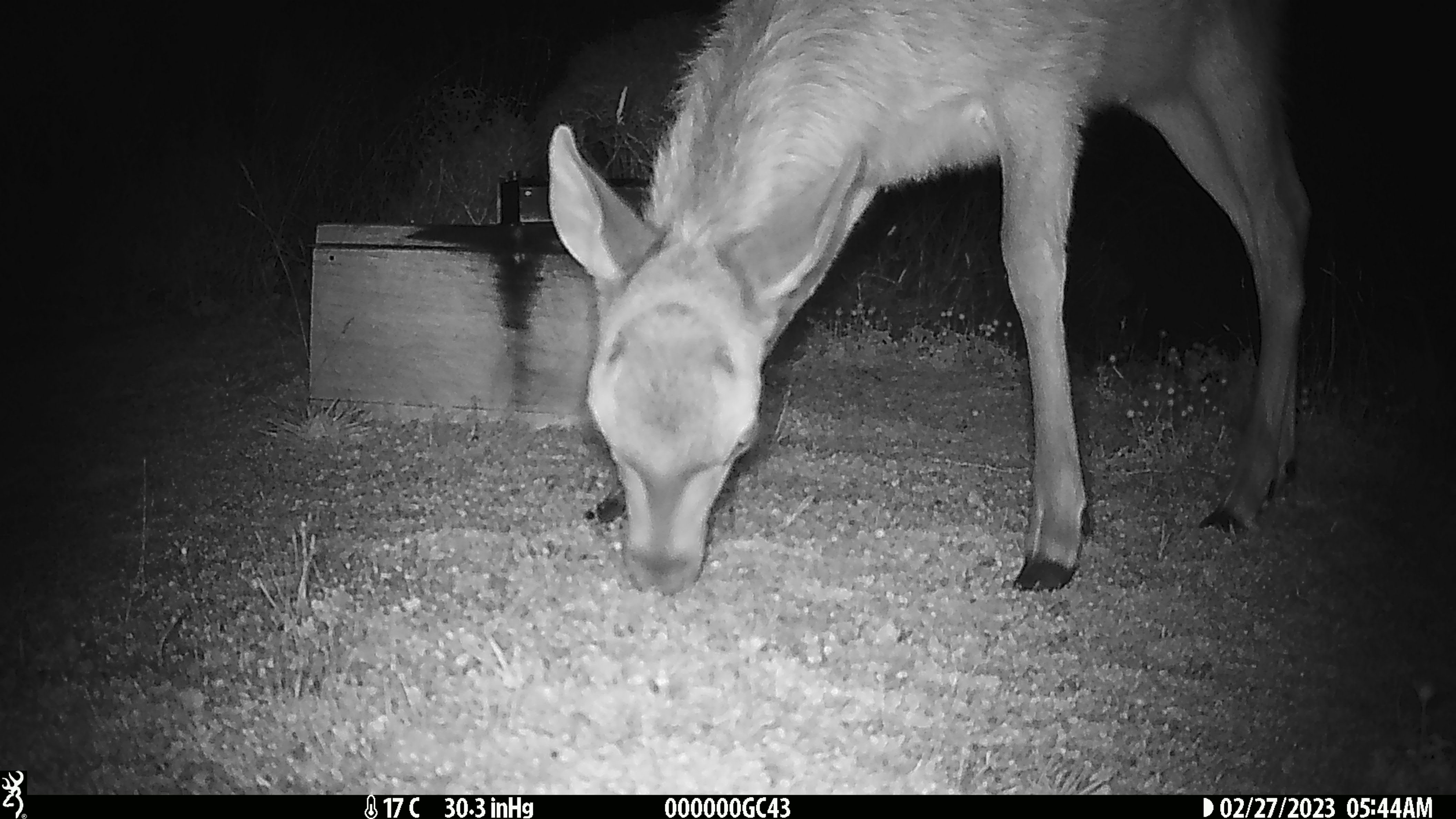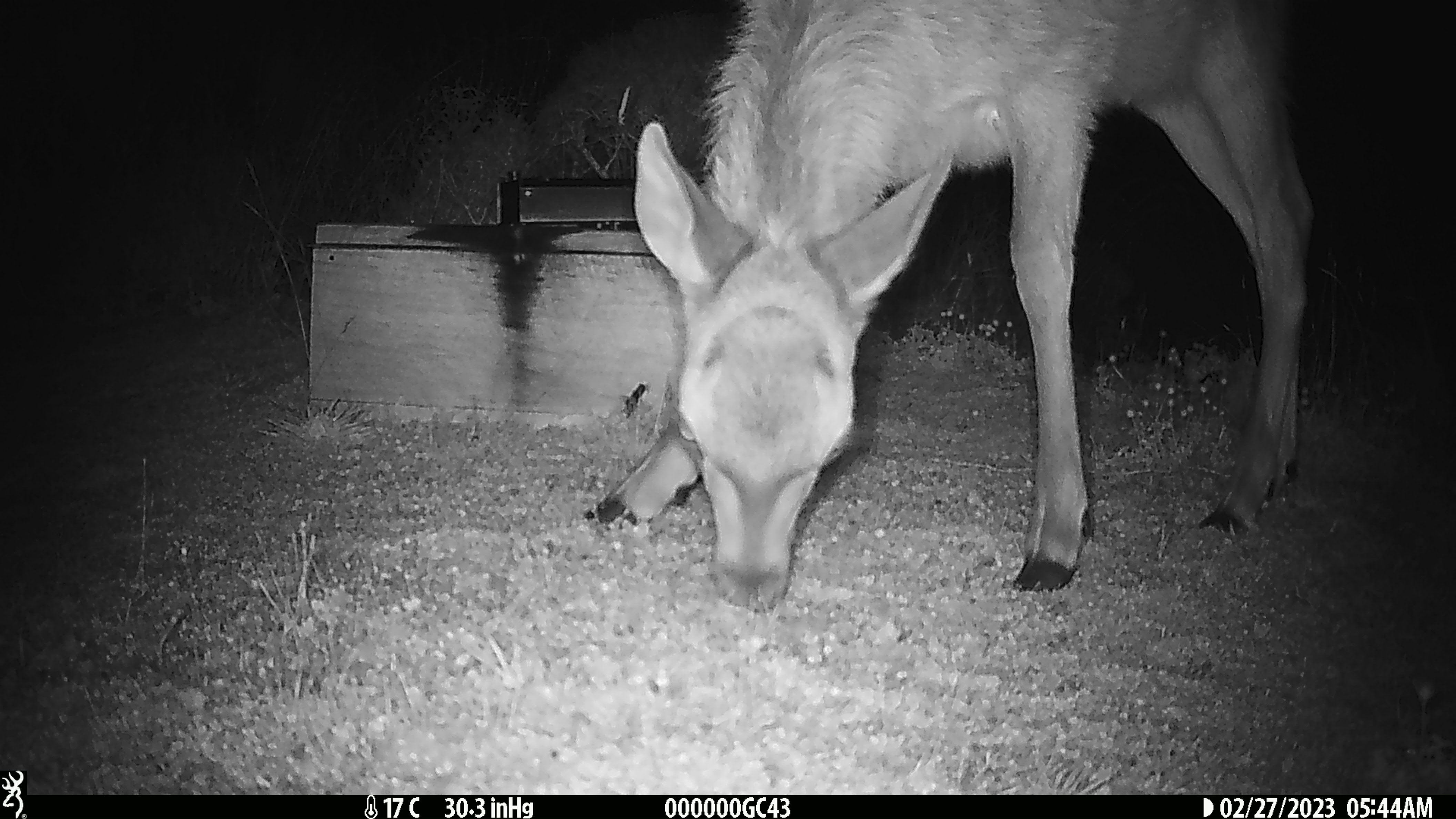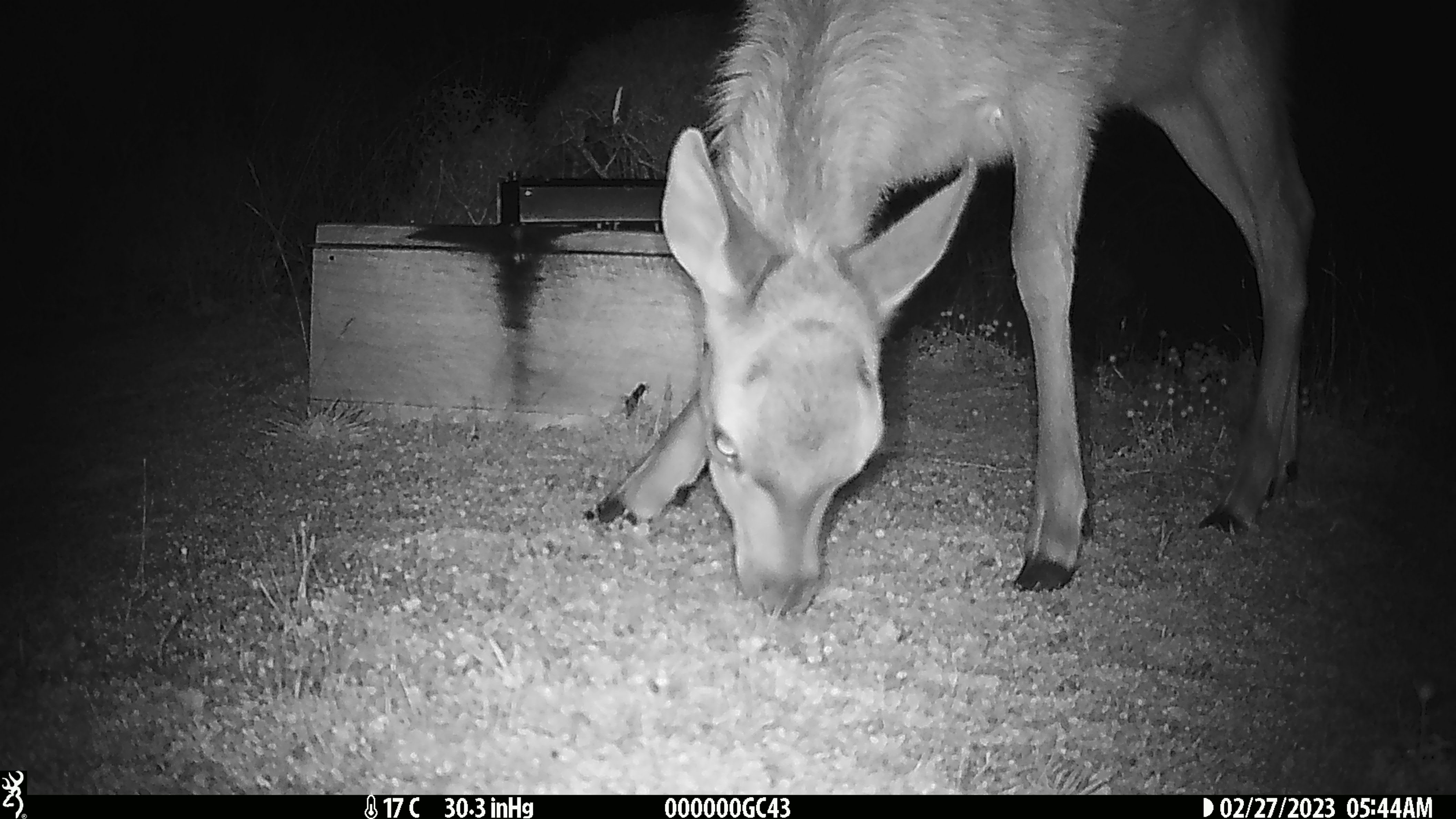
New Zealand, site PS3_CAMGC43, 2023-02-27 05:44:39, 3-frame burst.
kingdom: Animalia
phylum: Chordata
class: Mammalia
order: Artiodactyla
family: Cervidae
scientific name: Cervidae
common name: deer